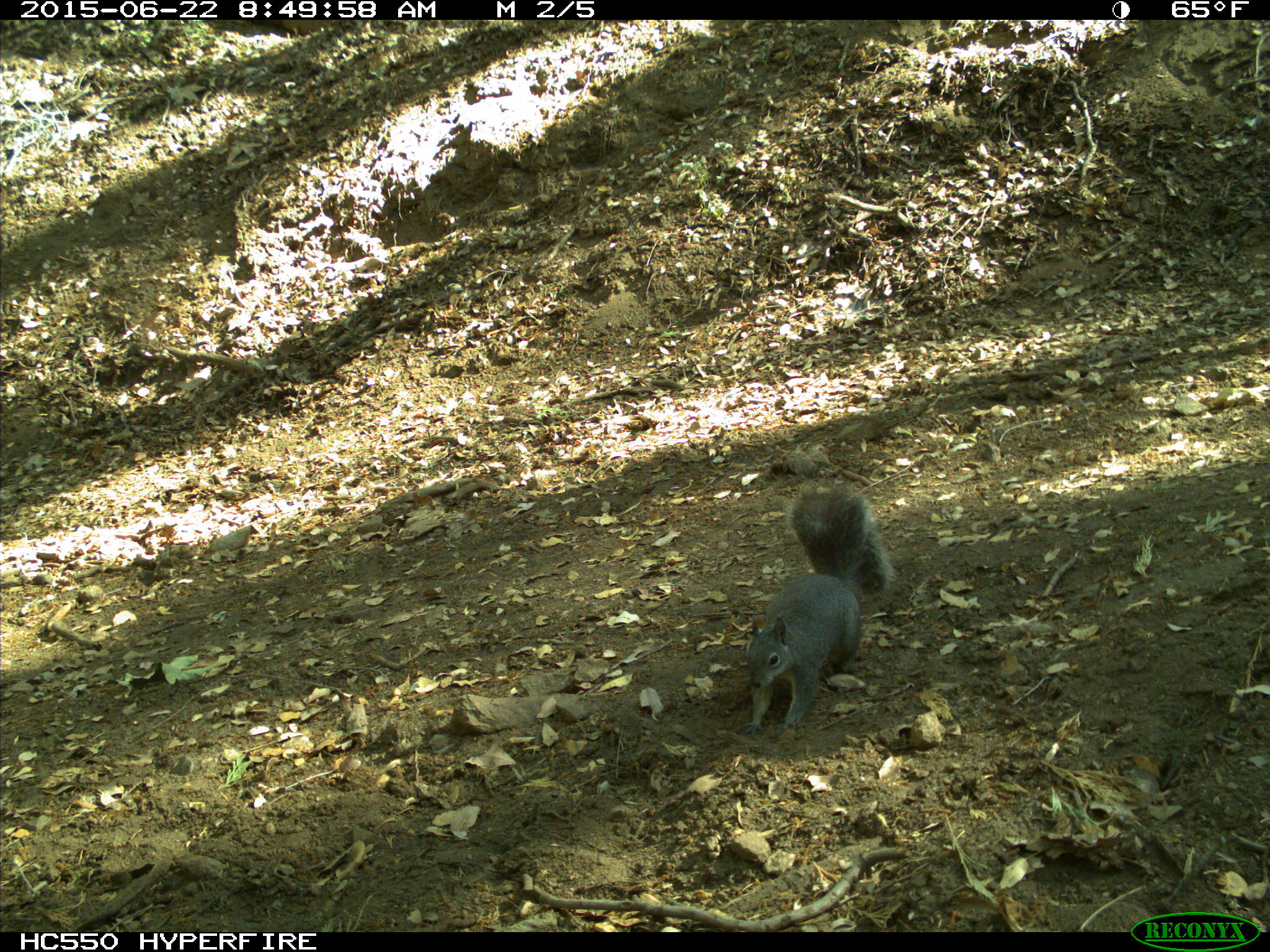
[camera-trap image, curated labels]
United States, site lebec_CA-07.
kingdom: Animalia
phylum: Chordata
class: Mammalia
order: Rodentia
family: Sciuridae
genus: Sciurus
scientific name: Sciurus carolinensis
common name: eastern gray squirrel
Sciurus carolinensis (eastern gray squirrel).